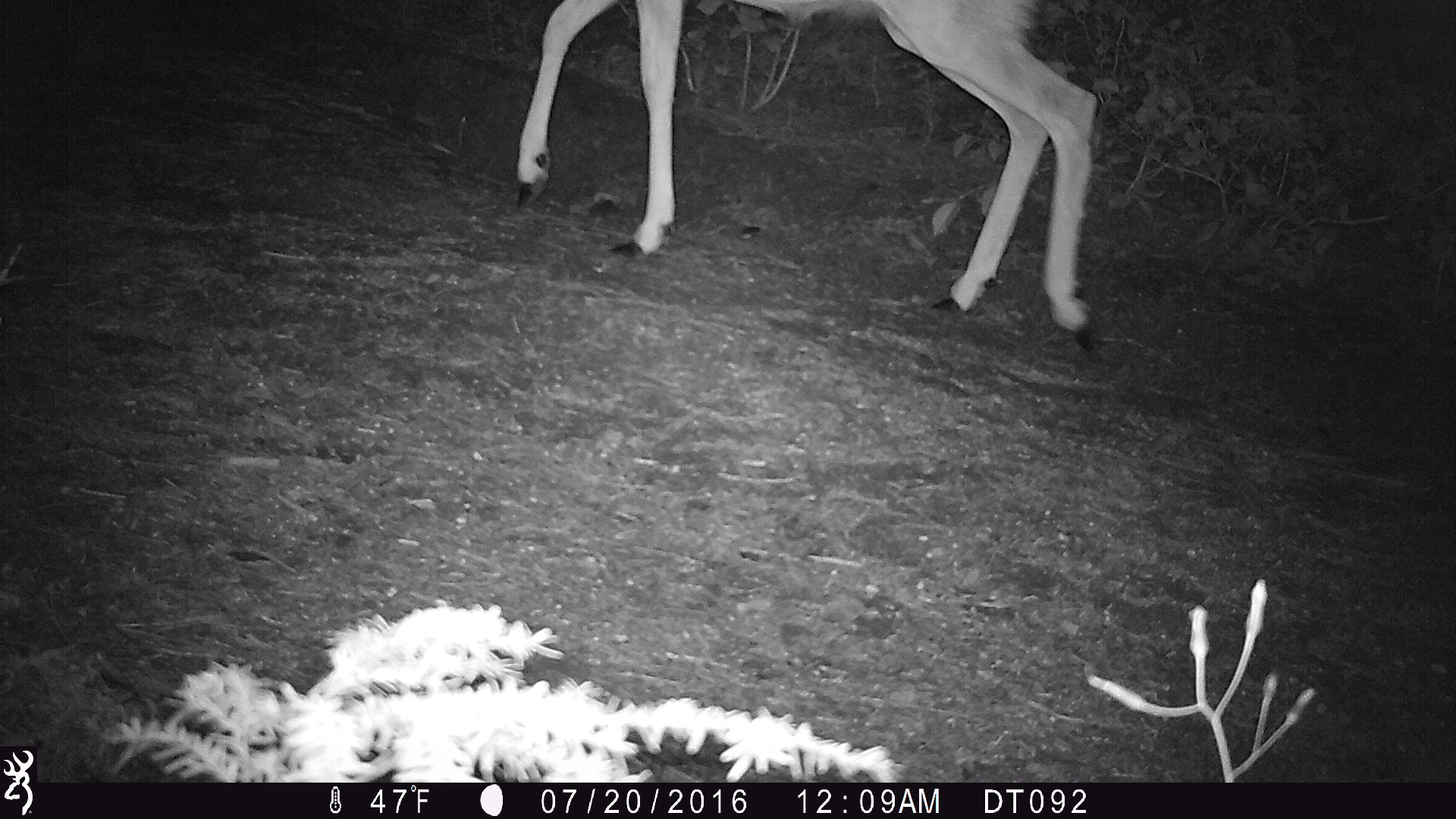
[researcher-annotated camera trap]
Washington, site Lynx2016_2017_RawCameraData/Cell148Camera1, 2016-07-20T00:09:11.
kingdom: Animalia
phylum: Chordata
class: Mammalia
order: Artiodactyla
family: Cervidae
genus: Odocoileus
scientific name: Odocoileus hemionus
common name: mule deer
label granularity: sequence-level